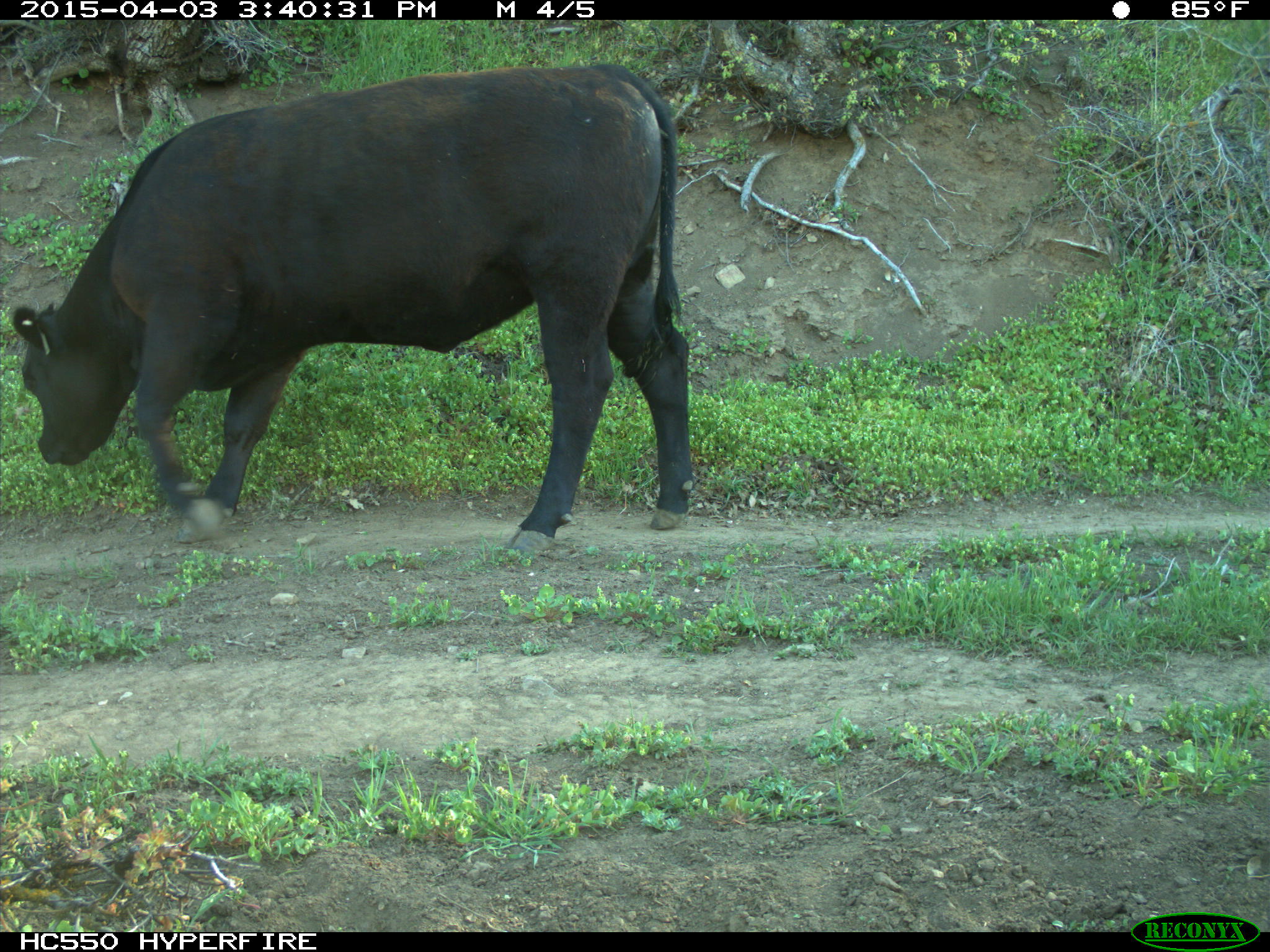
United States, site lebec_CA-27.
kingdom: Animalia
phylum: Chordata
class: Mammalia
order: Artiodactyla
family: Bovidae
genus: Bos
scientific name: Bos taurus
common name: domestic cow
Bos taurus (domestic cow).